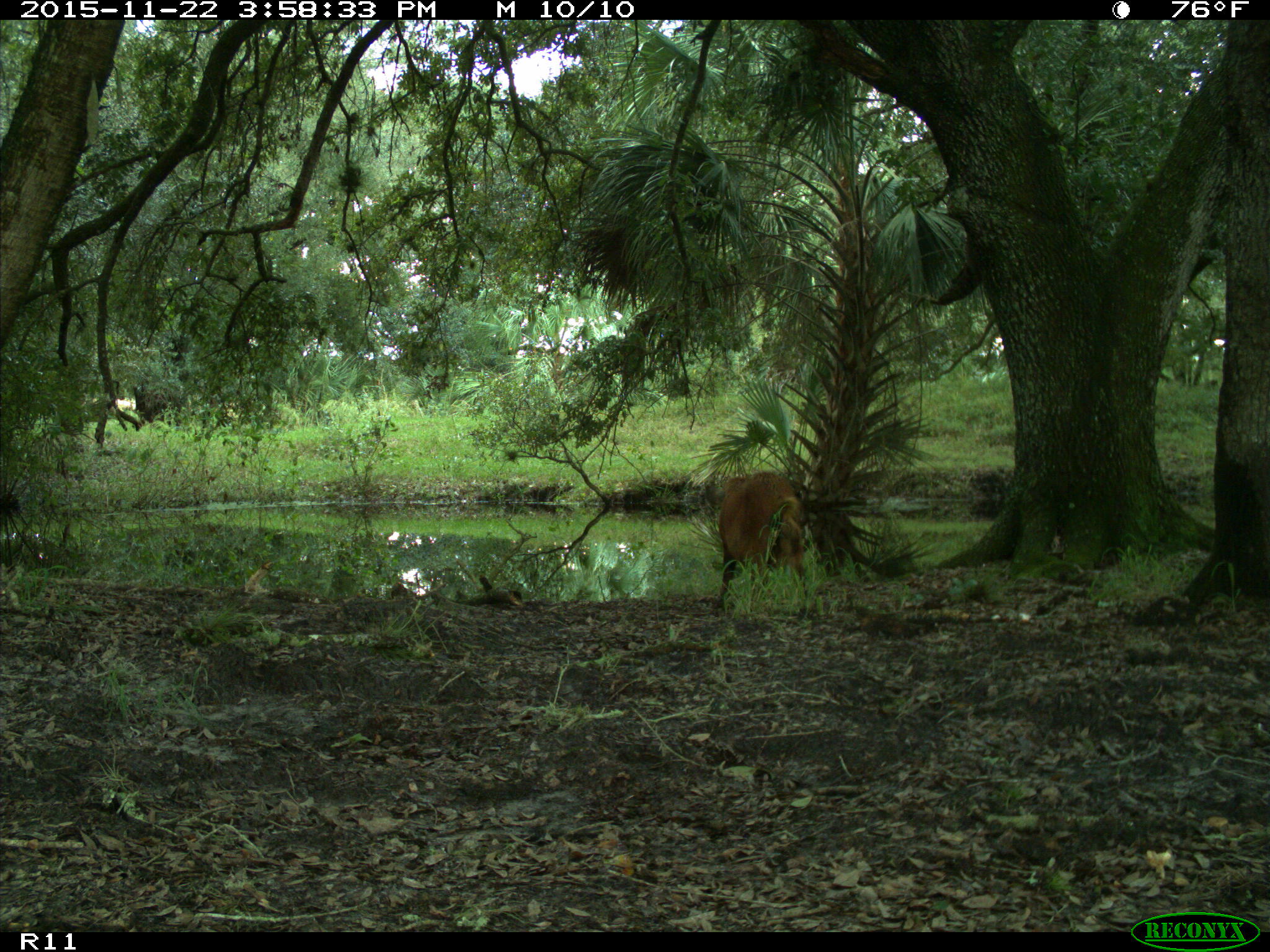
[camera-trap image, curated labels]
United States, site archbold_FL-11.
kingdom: Animalia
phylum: Chordata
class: Mammalia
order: Artiodactyla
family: Suidae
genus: Sus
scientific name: Sus scrofa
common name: wild boar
Sus scrofa (wild boar).